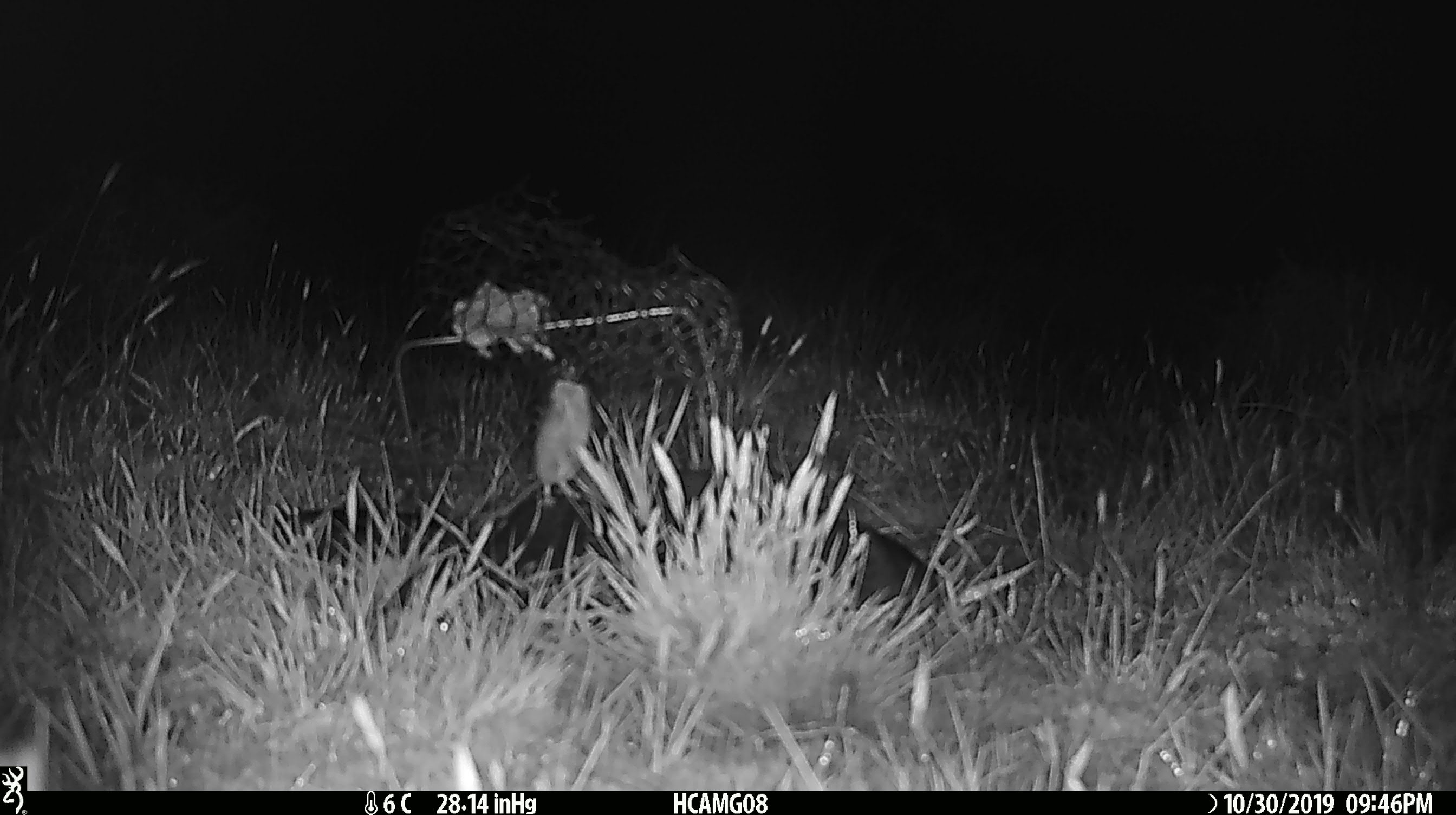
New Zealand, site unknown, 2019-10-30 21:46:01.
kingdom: Animalia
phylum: Chordata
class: Mammalia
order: Rodentia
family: Muridae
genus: Mus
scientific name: Mus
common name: mouse